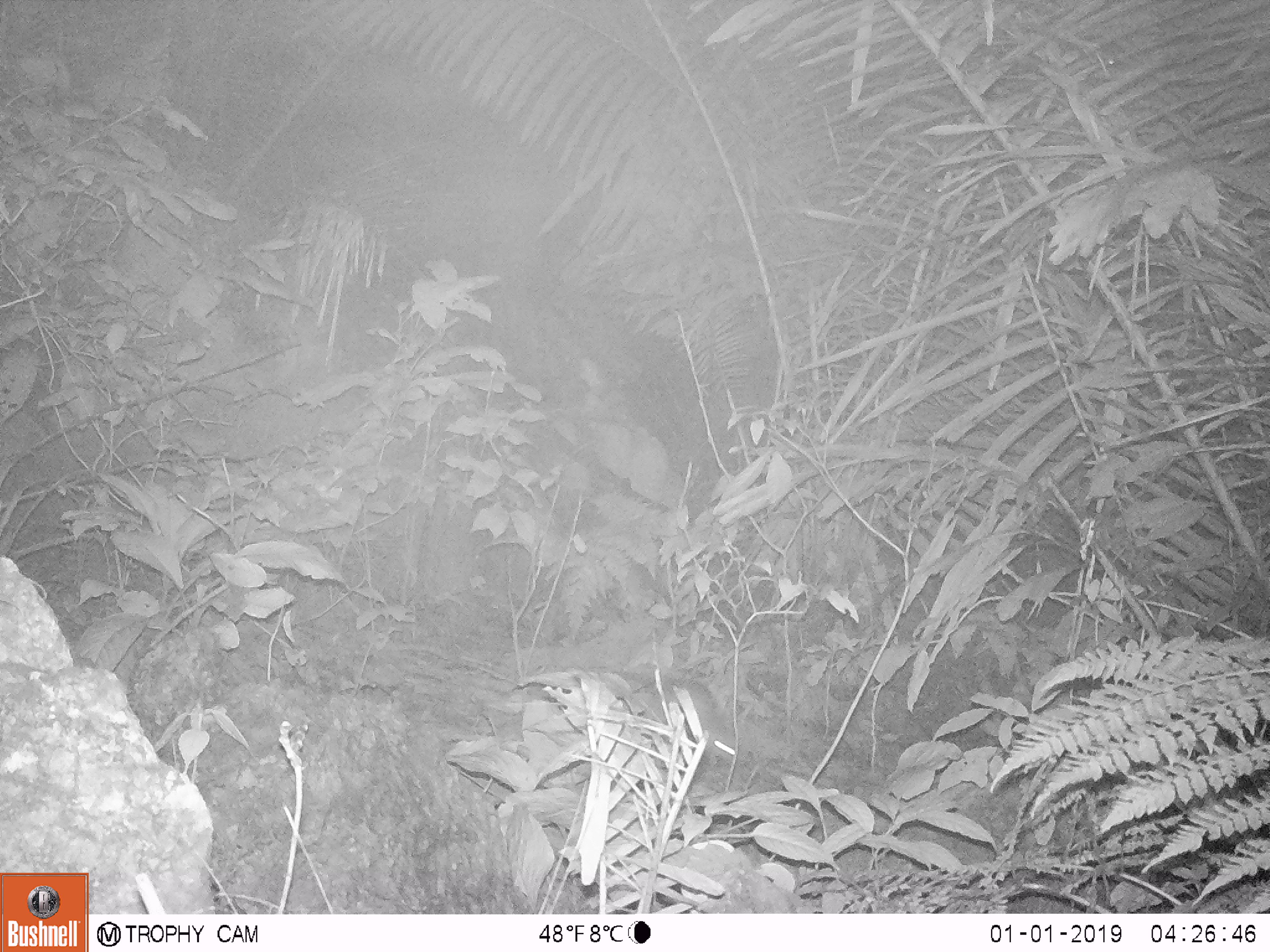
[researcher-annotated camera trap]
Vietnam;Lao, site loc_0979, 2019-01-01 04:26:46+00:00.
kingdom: Animalia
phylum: Chordata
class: Mammalia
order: Rodentia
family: Muridae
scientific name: Muridae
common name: old-world mice and rats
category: unidentified murid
Unidentified murid (old-world mice and rats) (Muridae). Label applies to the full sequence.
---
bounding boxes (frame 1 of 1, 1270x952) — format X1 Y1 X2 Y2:
unidentified murid: 612 667 741 769